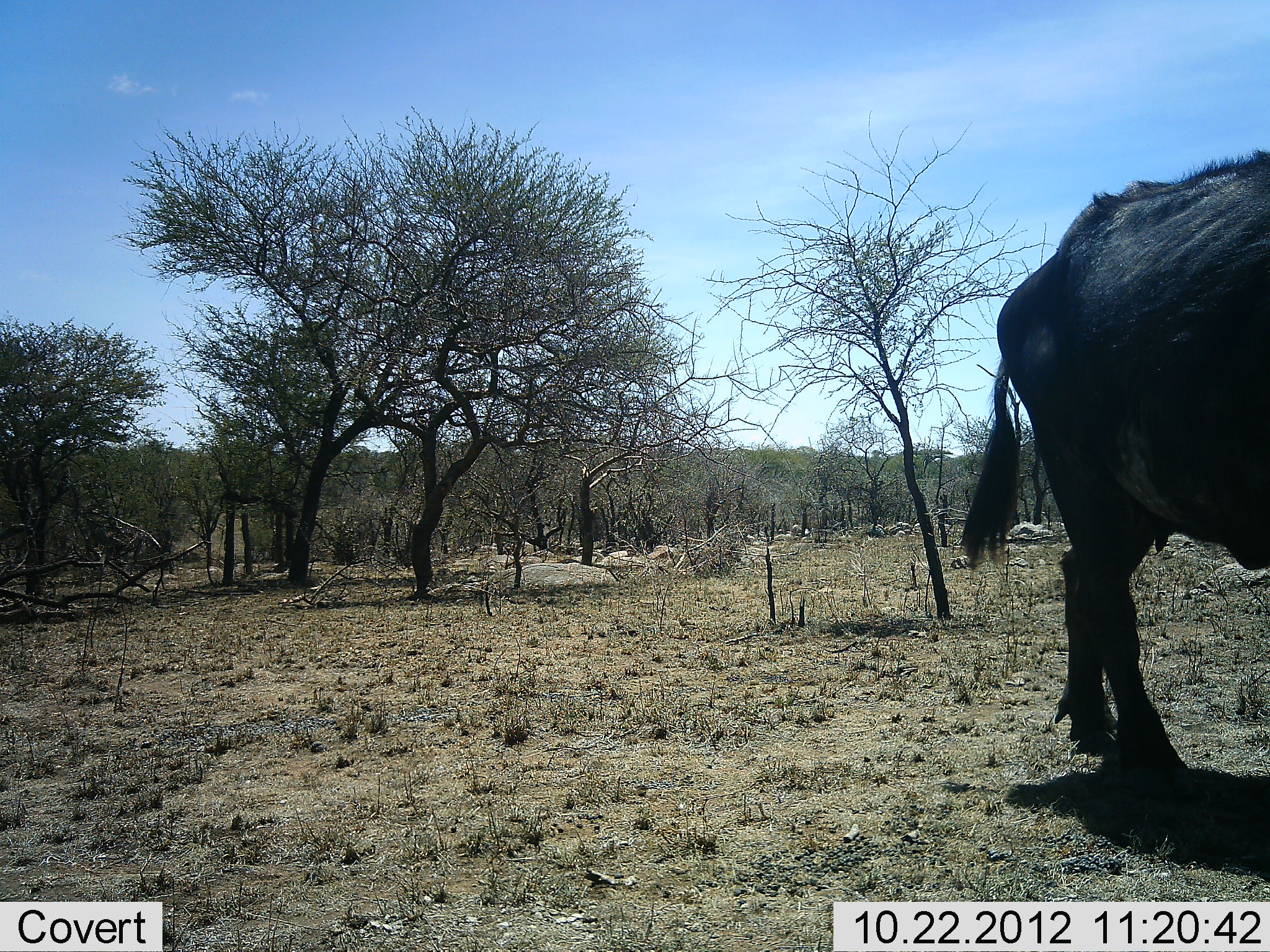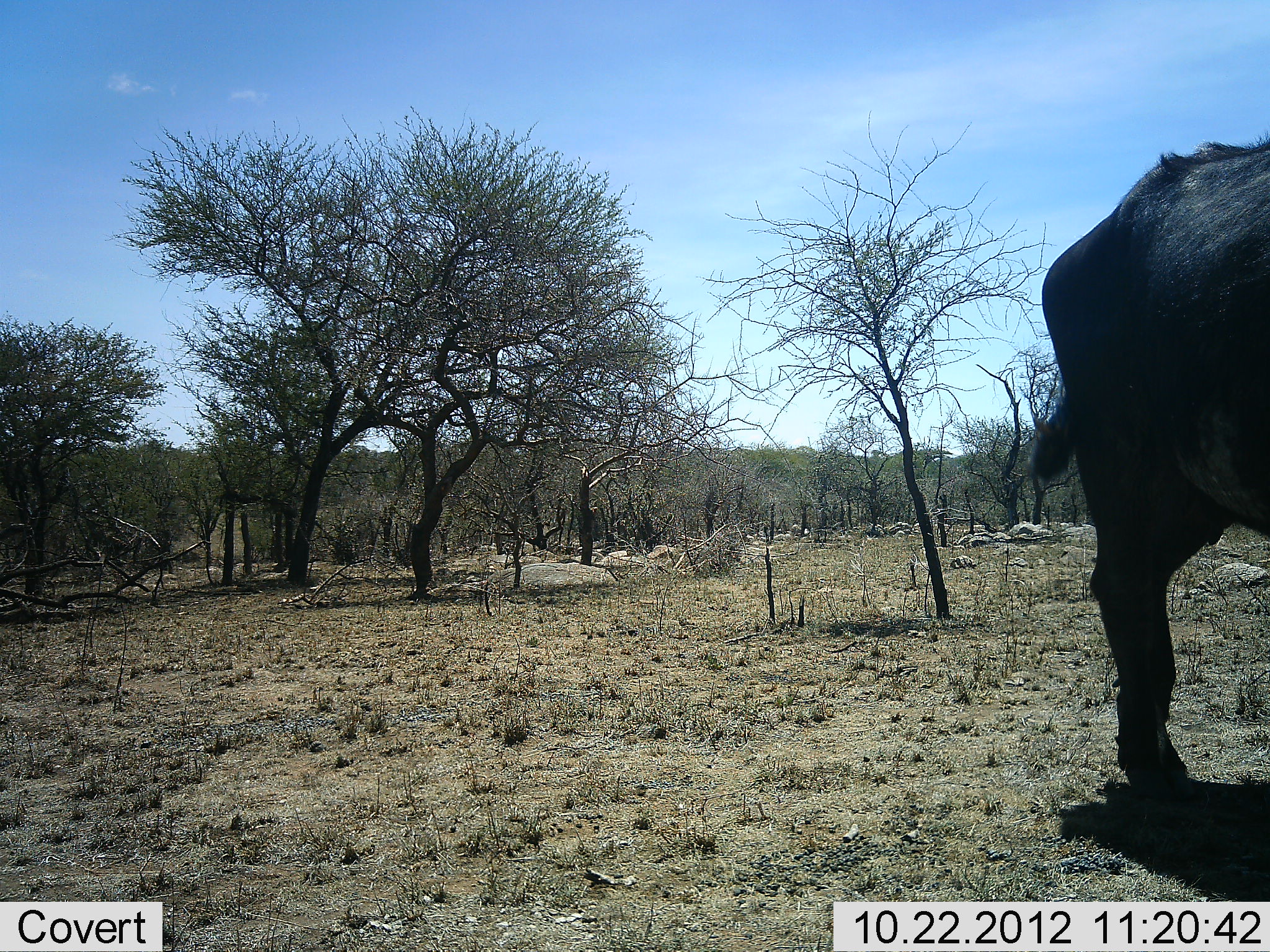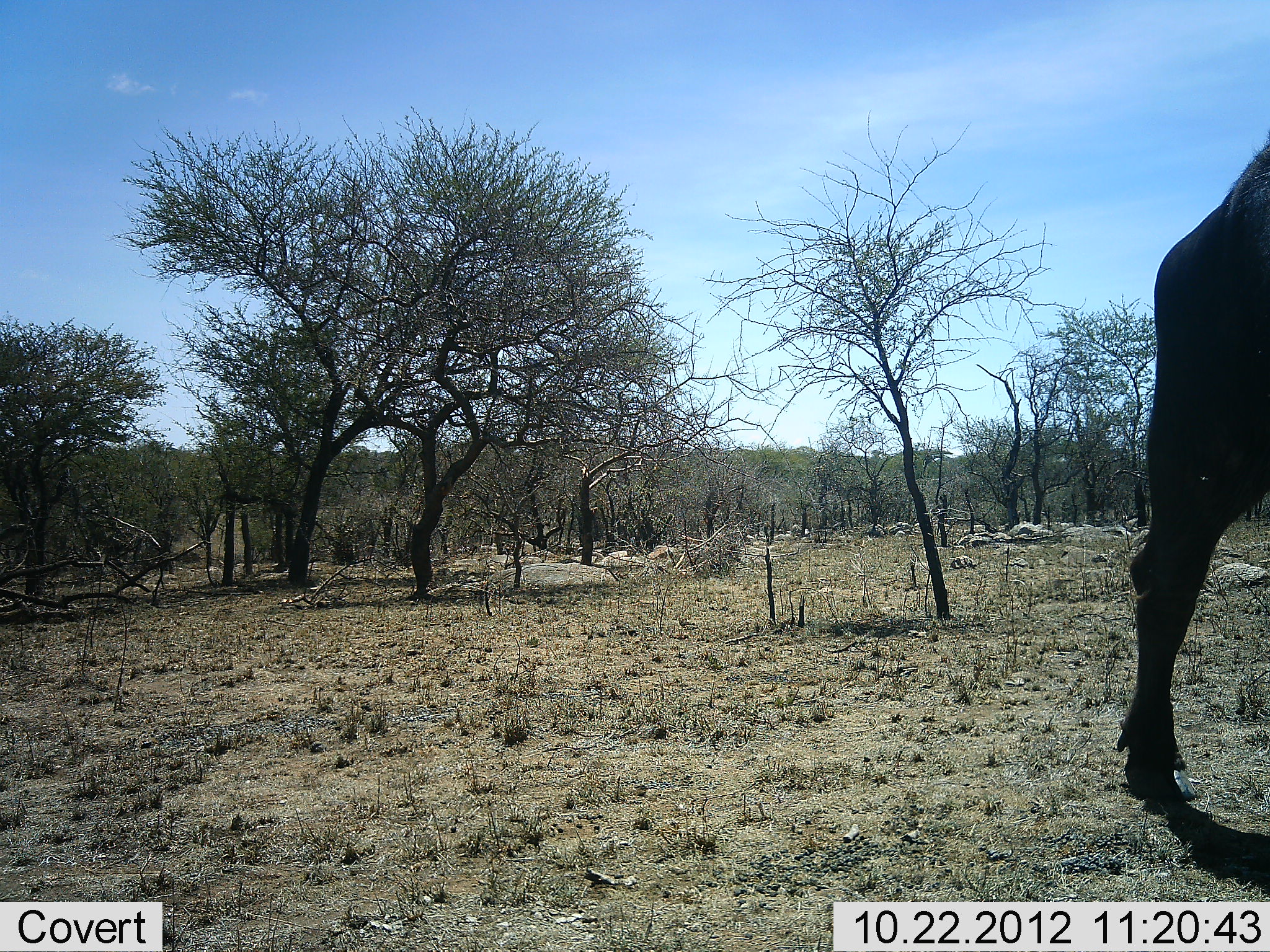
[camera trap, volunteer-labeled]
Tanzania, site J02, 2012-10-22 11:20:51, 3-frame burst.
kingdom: Animalia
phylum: Chordata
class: Mammalia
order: Artiodactyla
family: Bovidae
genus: Syncerus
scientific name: Syncerus caffer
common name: cape buffalo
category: buffalo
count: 1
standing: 60%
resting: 0%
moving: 40%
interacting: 0%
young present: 0%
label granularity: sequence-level